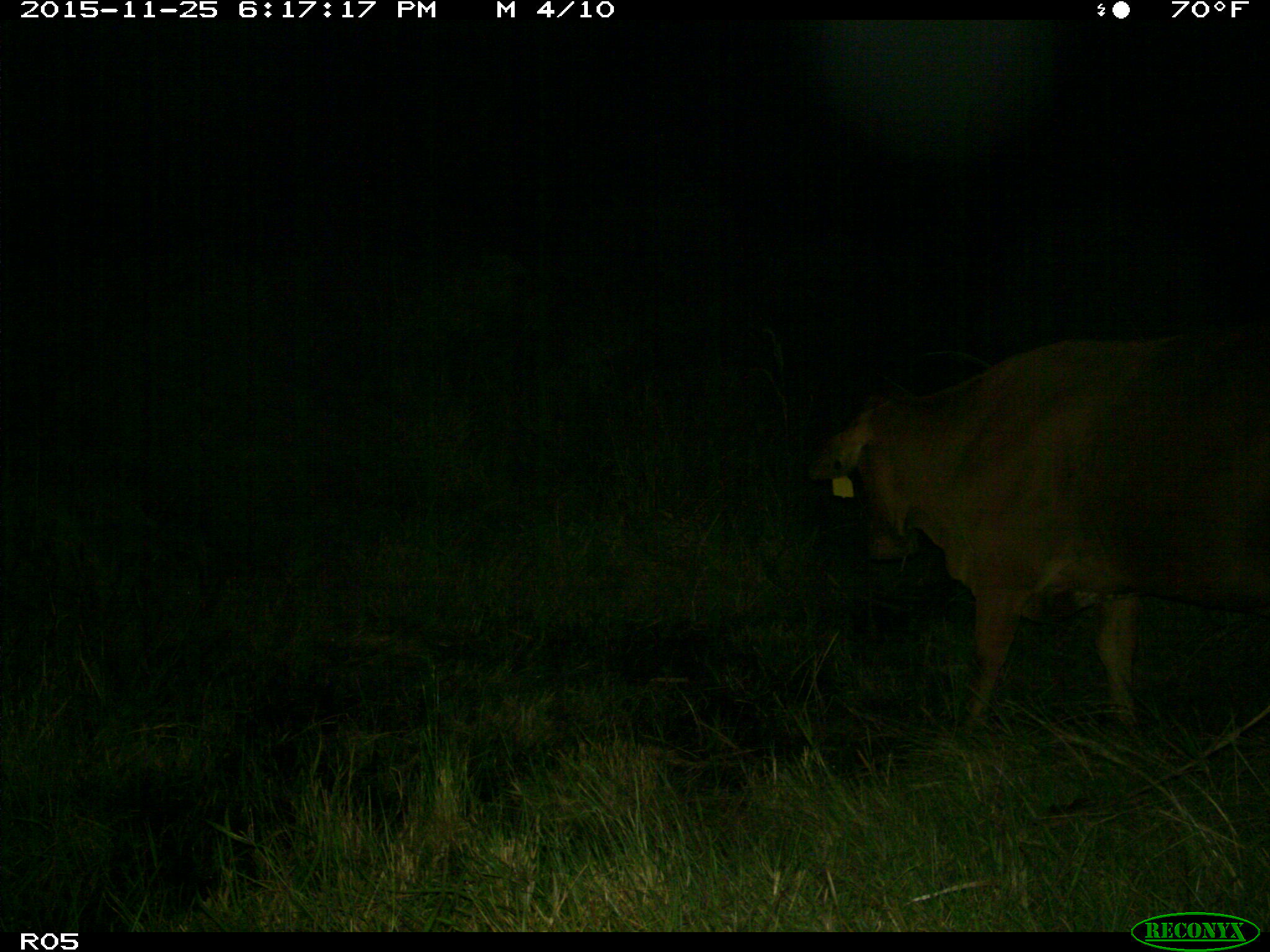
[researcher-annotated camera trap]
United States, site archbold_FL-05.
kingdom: Animalia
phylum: Chordata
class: Mammalia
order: Artiodactyla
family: Bovidae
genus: Bos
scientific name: Bos taurus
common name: domestic cow